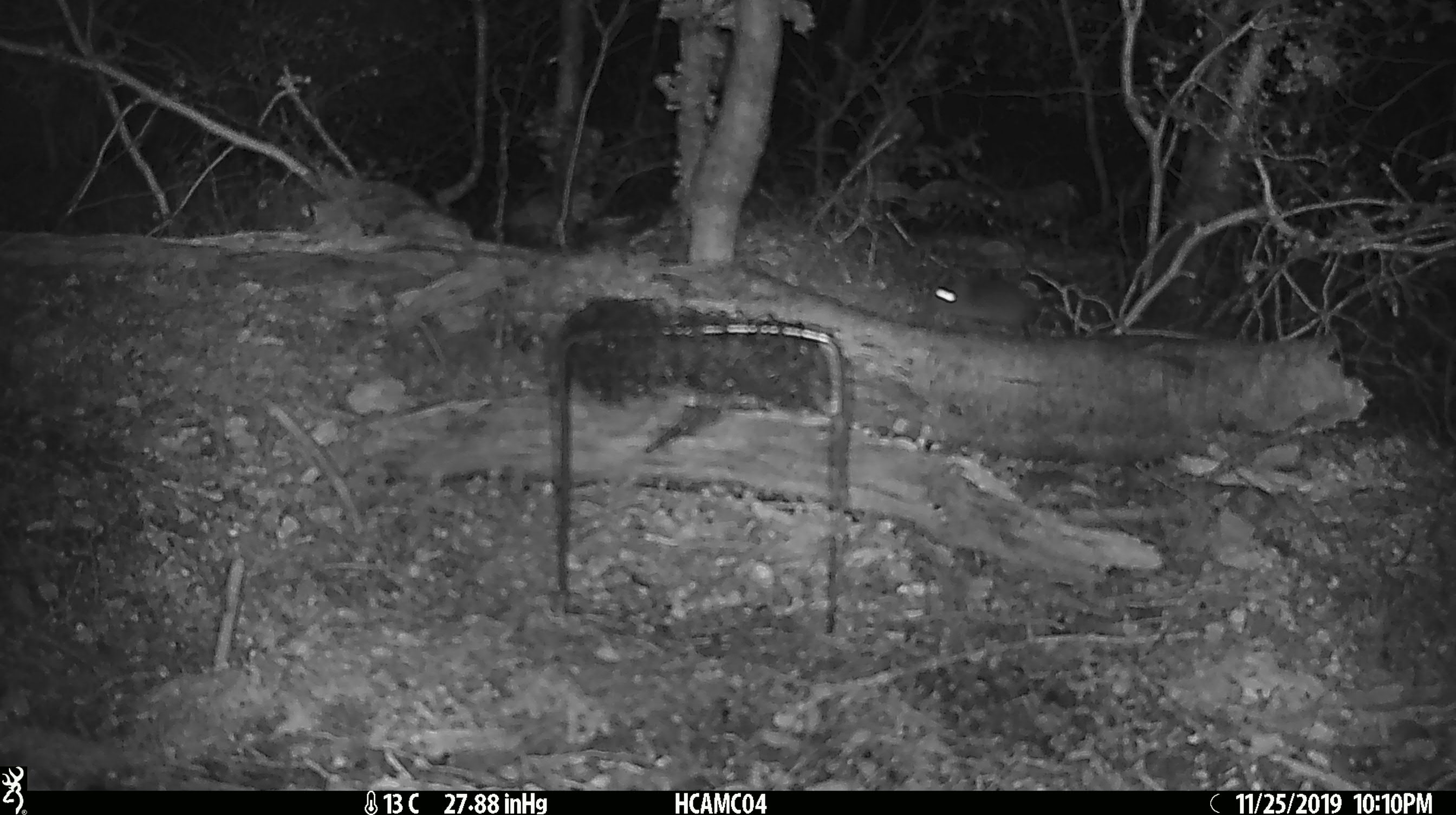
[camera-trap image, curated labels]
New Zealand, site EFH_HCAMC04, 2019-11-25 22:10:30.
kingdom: Animalia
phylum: Chordata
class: Mammalia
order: Rodentia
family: Muridae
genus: Mus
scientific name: Mus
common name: mouse